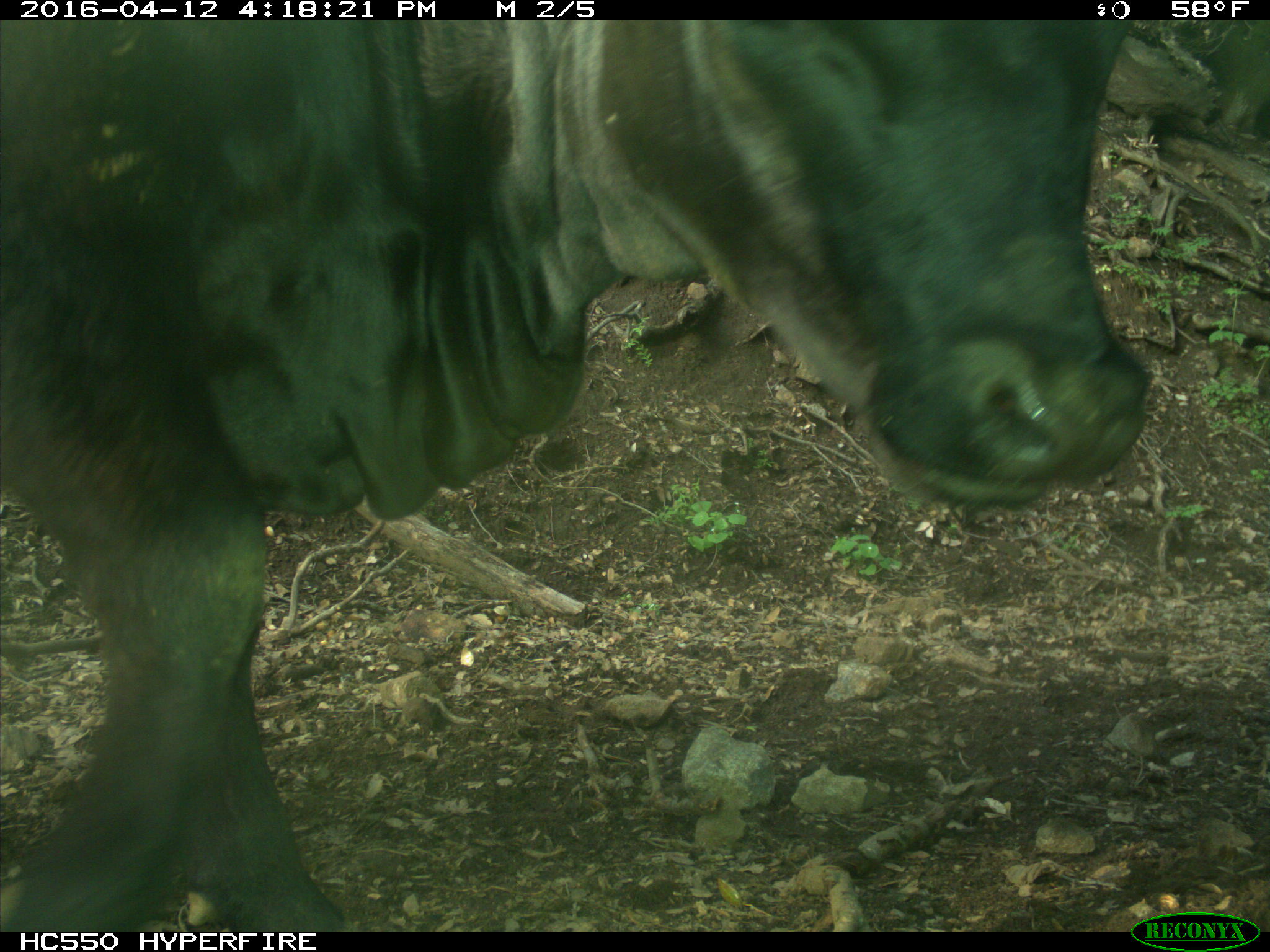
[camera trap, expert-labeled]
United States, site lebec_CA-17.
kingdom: Animalia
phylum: Chordata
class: Mammalia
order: Artiodactyla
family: Bovidae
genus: Bos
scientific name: Bos taurus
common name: domestic cow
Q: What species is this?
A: Bos taurus (domestic cow).